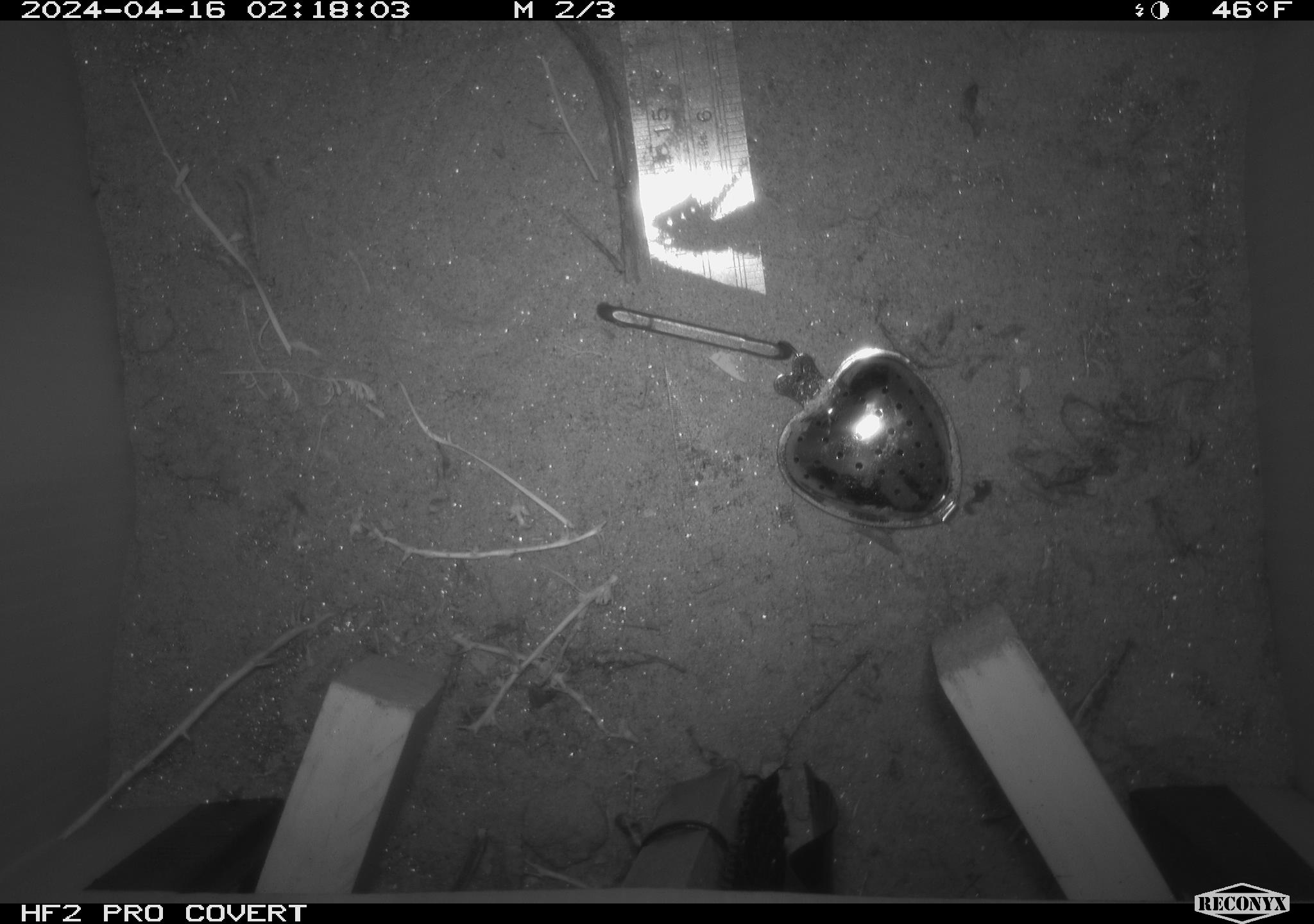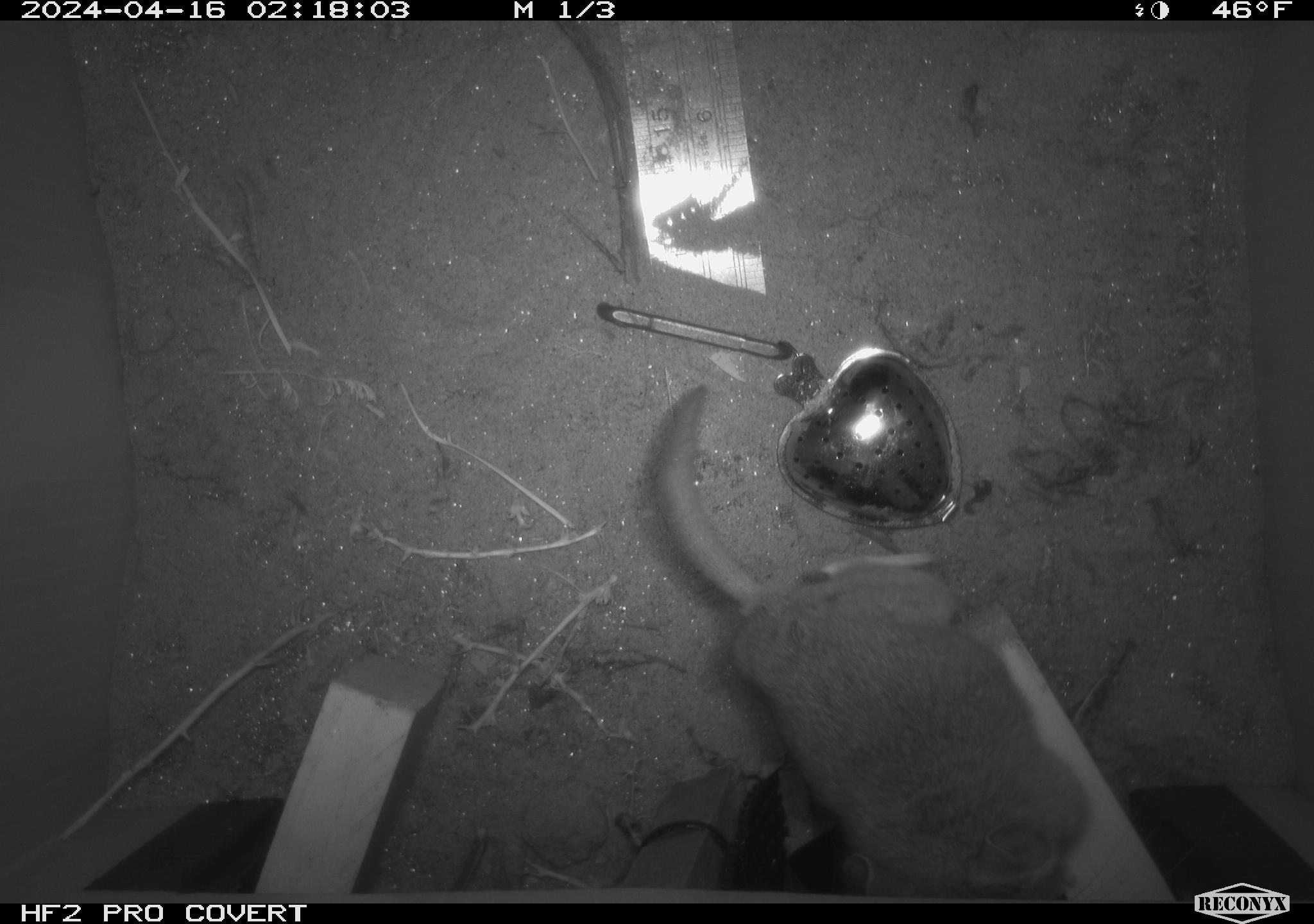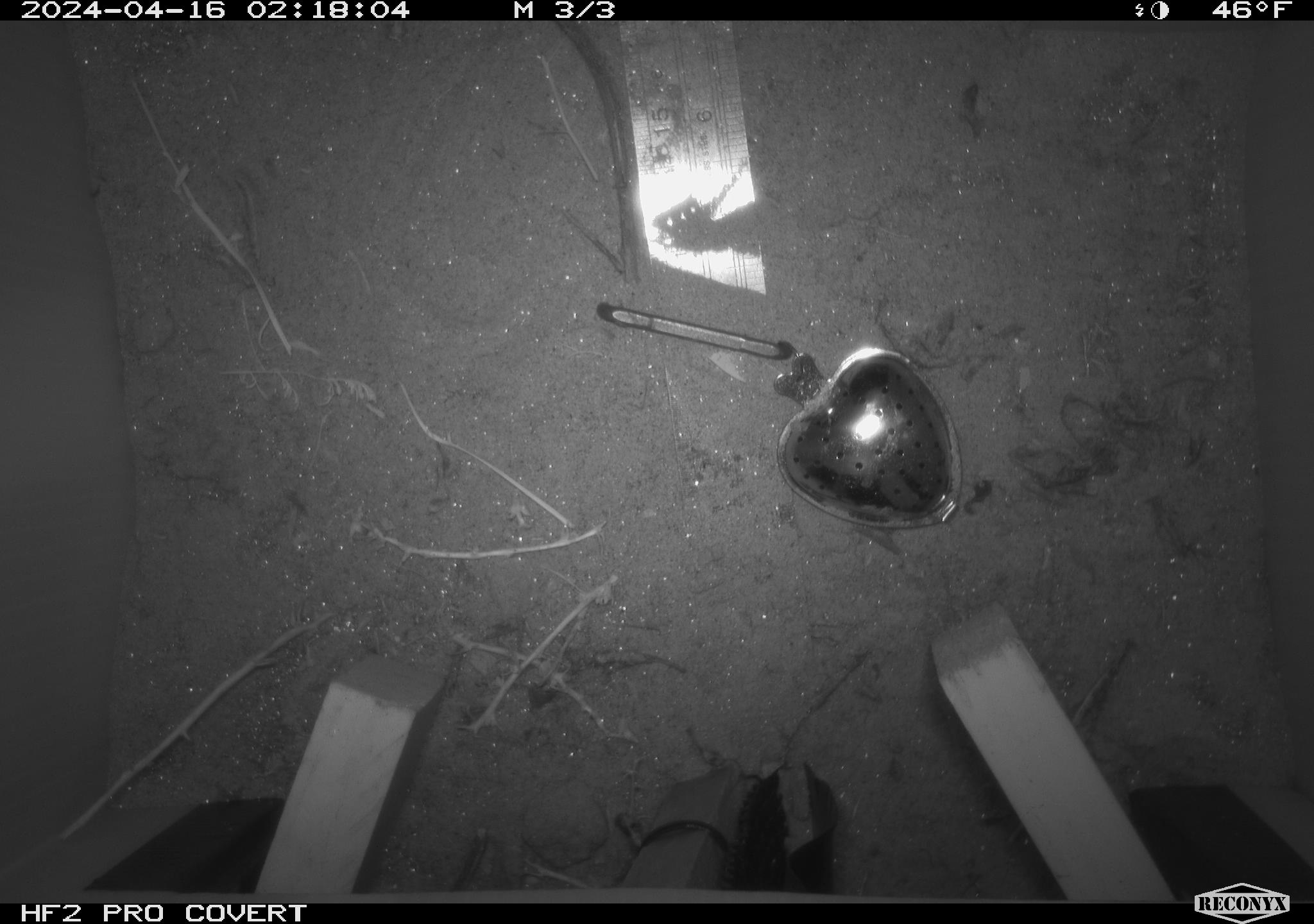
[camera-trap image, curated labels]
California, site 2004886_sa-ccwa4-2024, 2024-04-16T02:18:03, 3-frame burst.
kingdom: Animalia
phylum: Chordata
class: Mammalia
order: Rodentia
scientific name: Rodentia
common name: woodrat or rat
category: woodrat or rat species